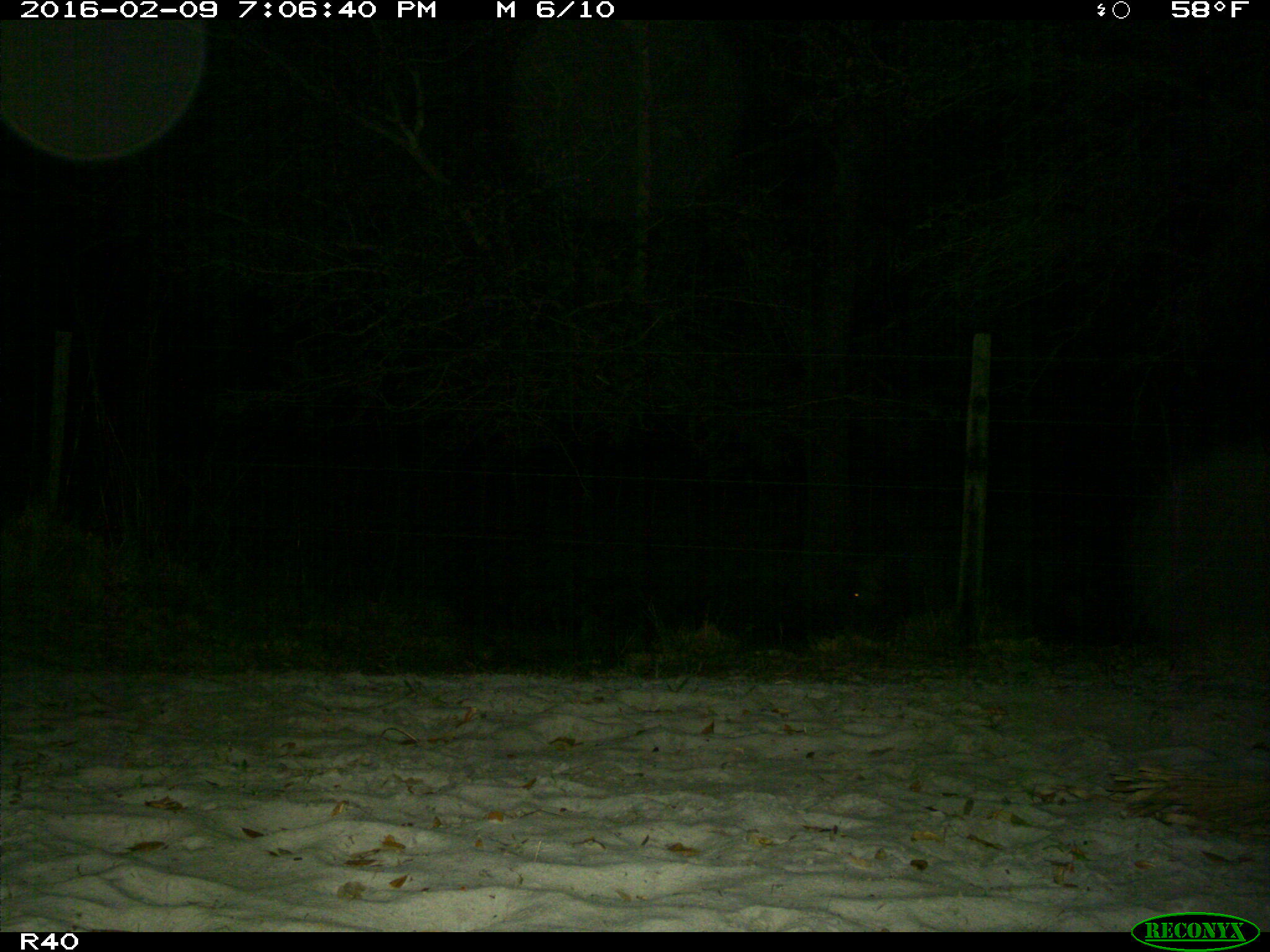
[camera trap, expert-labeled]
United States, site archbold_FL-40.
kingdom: Animalia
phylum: Chordata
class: Mammalia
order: Artiodactyla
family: Suidae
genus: Sus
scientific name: Sus scrofa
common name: wild boar